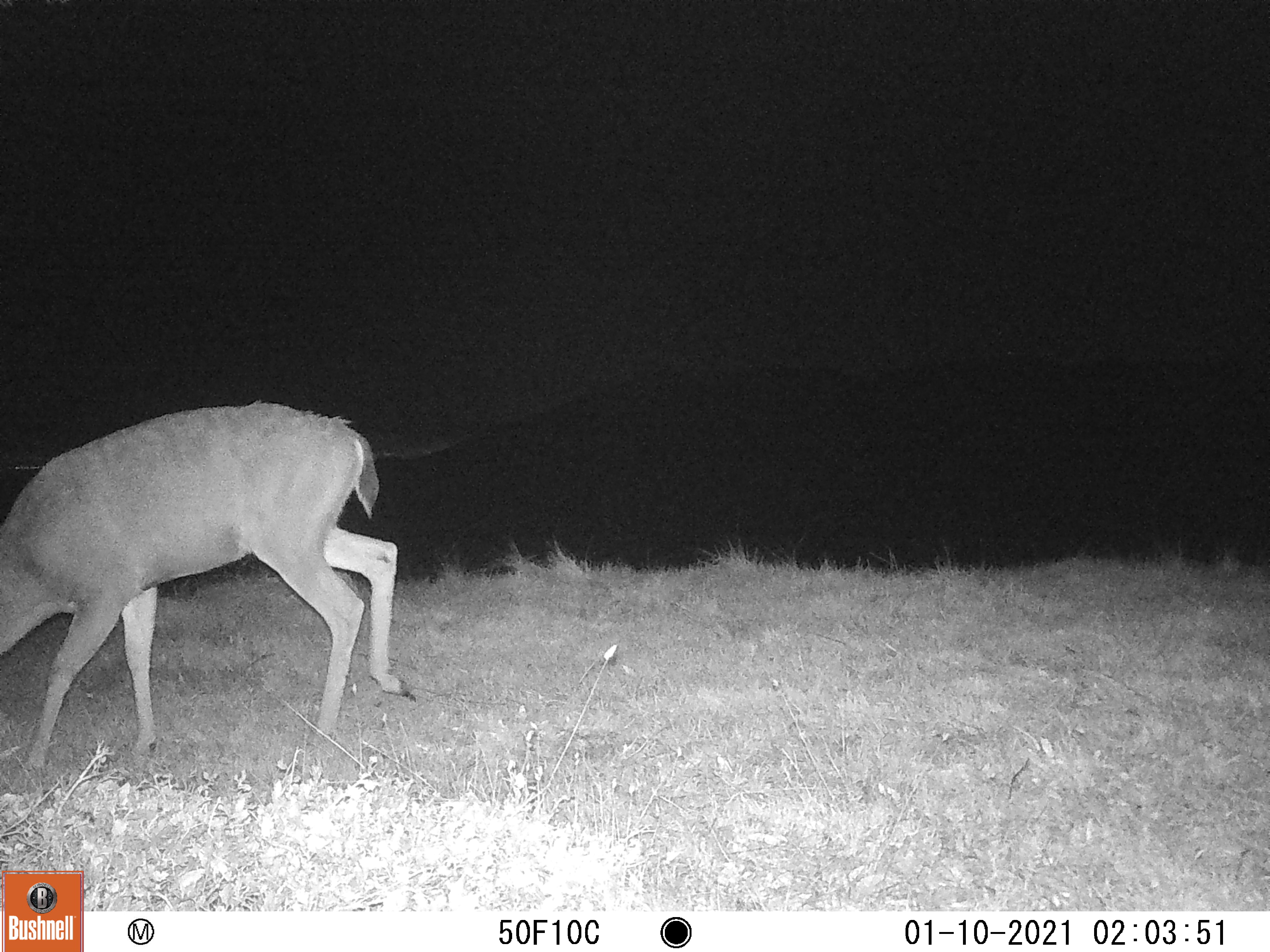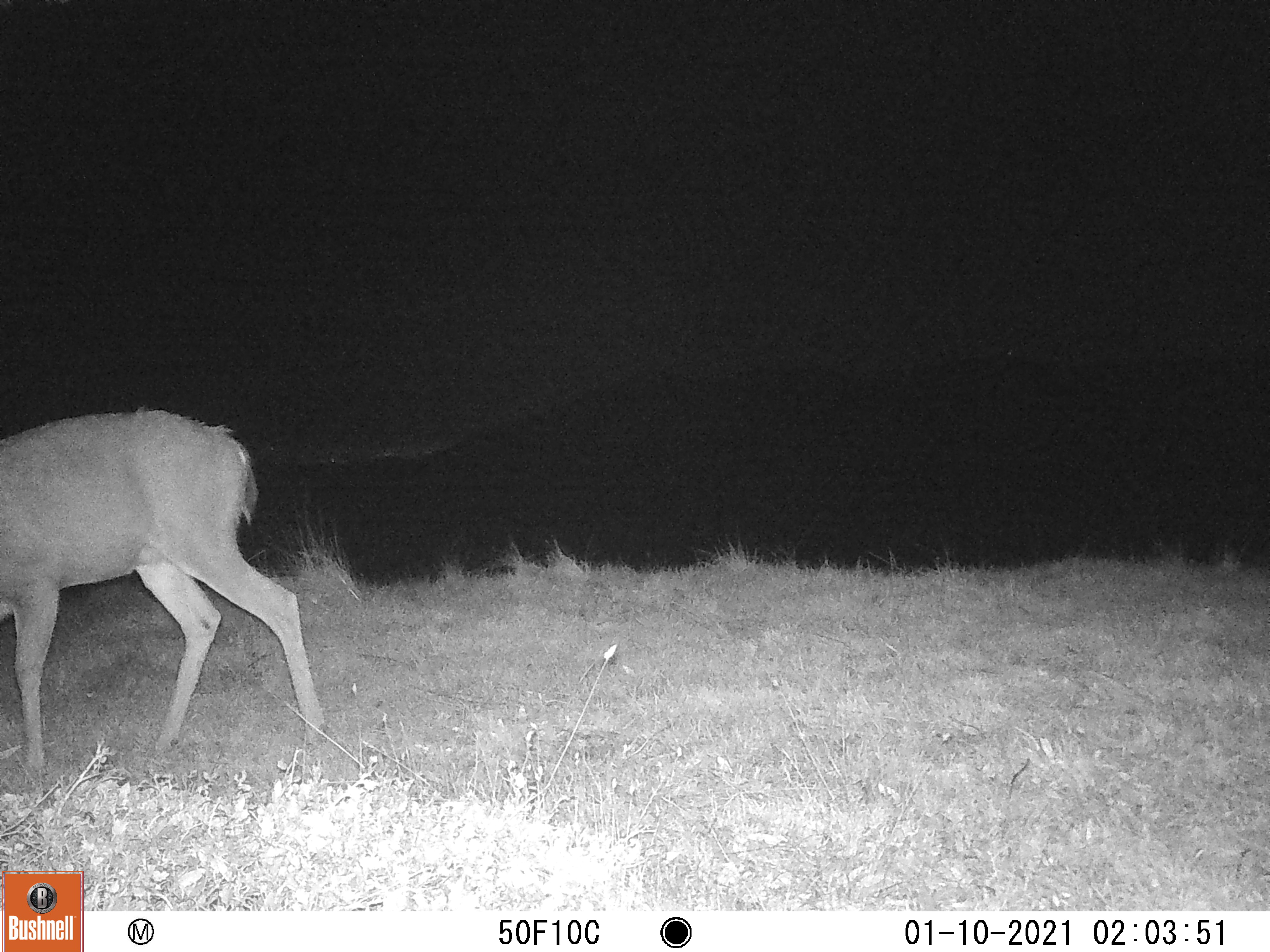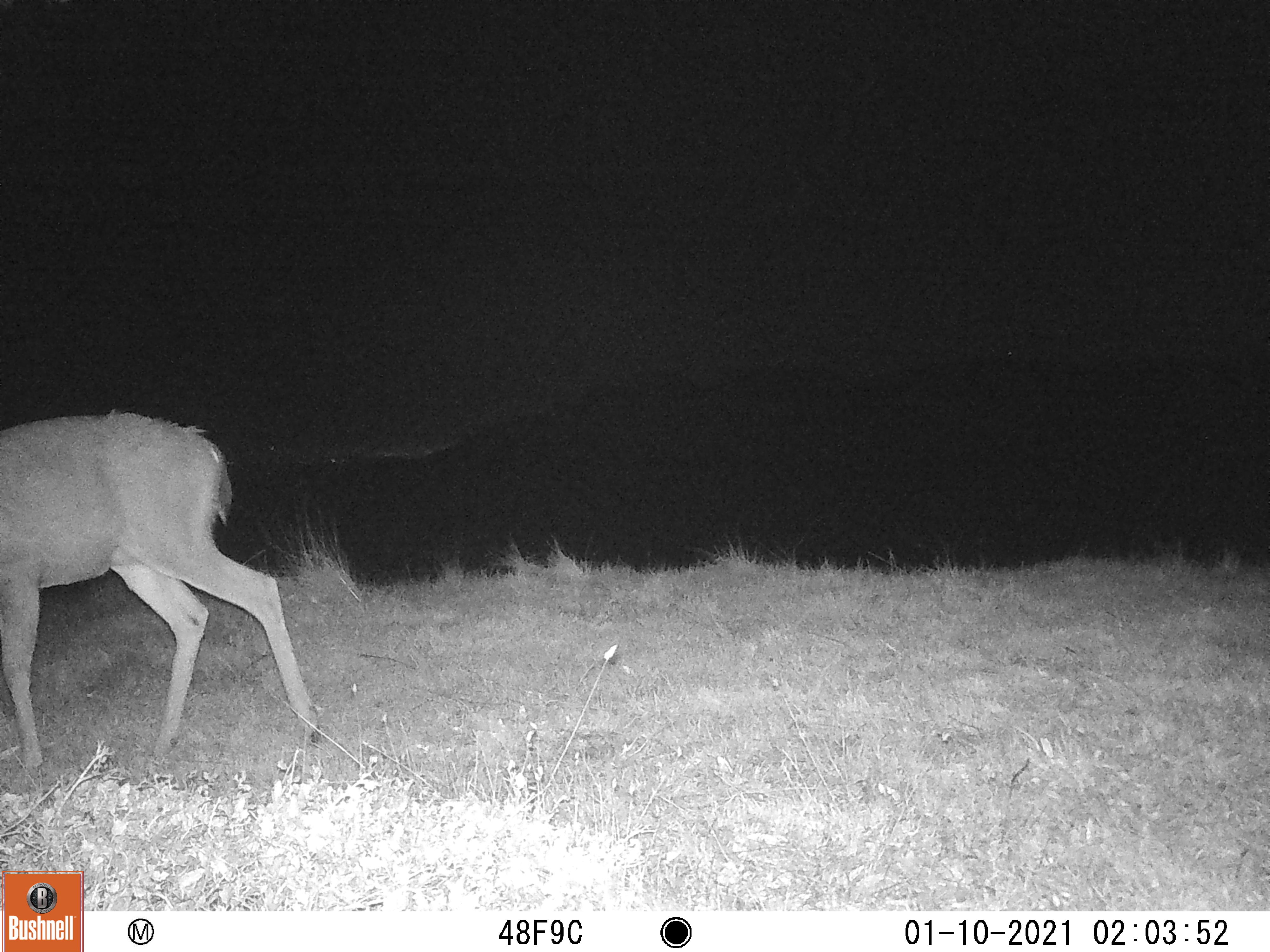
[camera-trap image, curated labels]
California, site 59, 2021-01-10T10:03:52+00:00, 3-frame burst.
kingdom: Animalia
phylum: Chordata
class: Mammalia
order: Artiodactyla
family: Cervidae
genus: Odocoileus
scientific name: Odocoileus hemionus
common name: mule deer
Mule deer (Odocoileus hemionus).